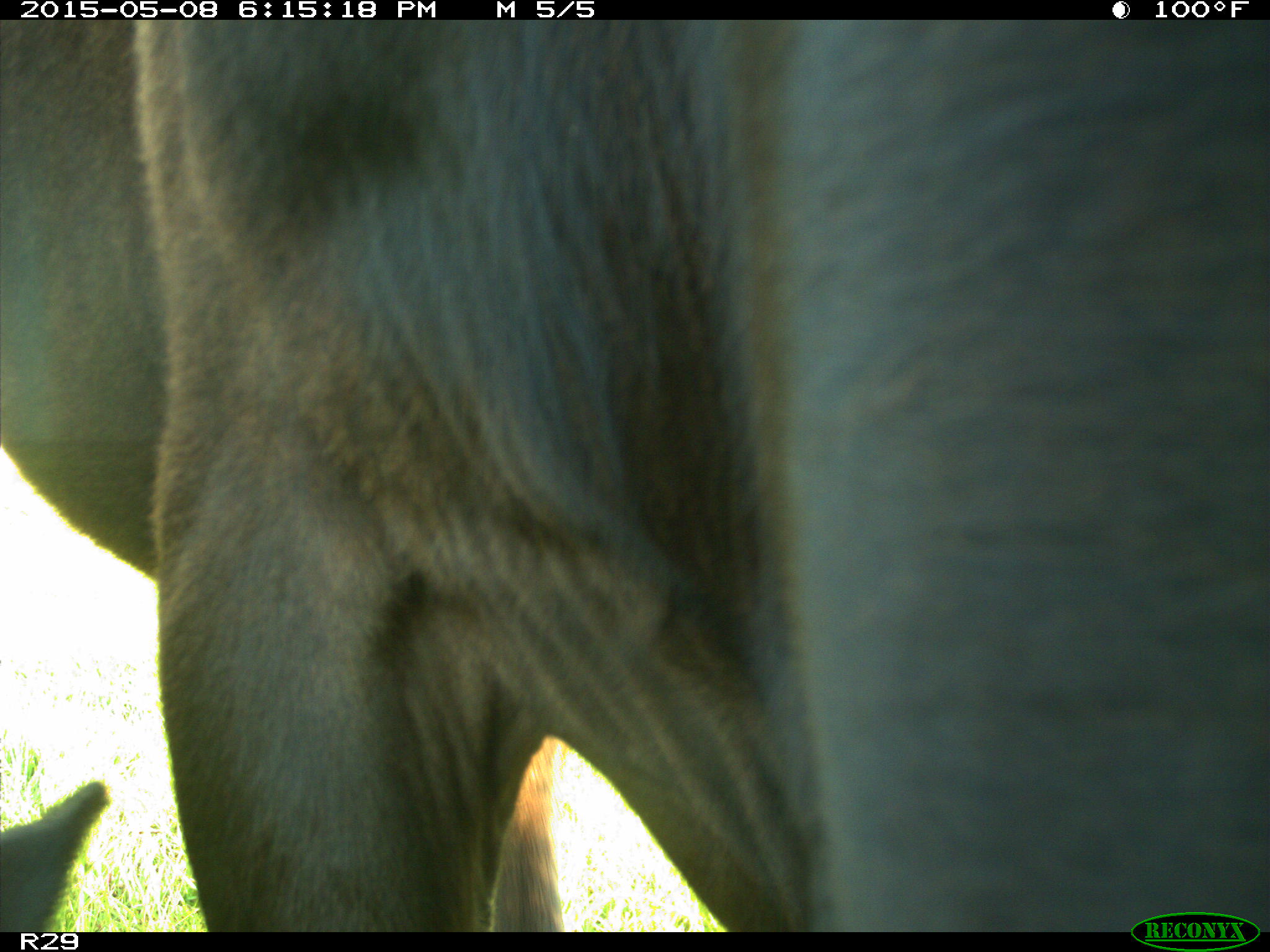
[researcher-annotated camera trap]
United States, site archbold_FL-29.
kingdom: Animalia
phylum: Chordata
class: Mammalia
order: Artiodactyla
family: Bovidae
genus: Bos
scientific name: Bos taurus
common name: domestic cow